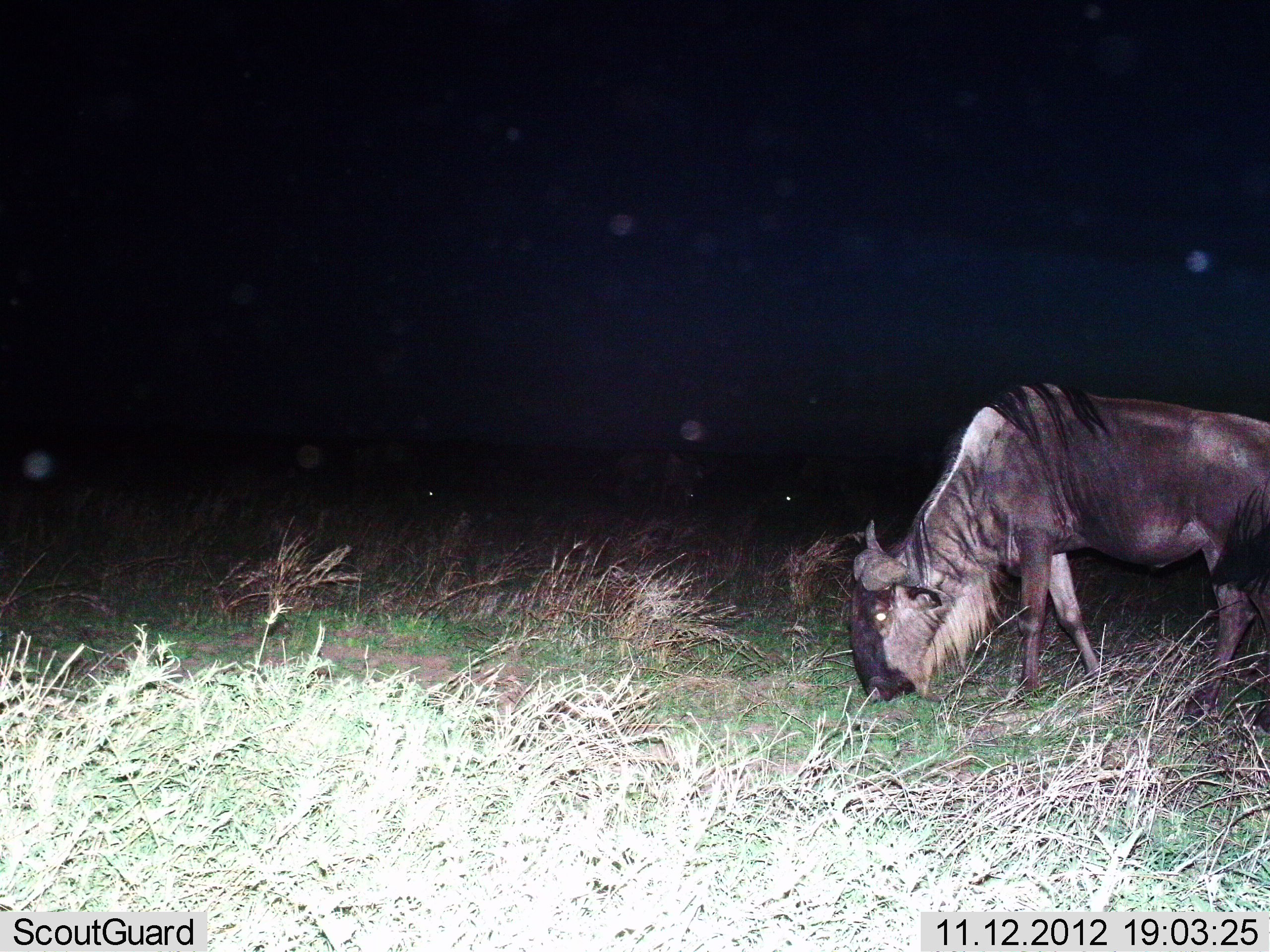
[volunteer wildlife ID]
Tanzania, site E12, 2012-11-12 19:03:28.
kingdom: Animalia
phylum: Chordata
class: Mammalia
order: Artiodactyla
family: Bovidae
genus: Connochaetes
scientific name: Connochaetes taurinus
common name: blue wildebeest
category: wildebeest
Wildebeest (blue wildebeest) (Connochaetes taurinus), count 1. Behavior (volunteer vote fractions): standing 20%, resting 0%, moving 20%, interacting 0%. Young present (vote fraction): 0%. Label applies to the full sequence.